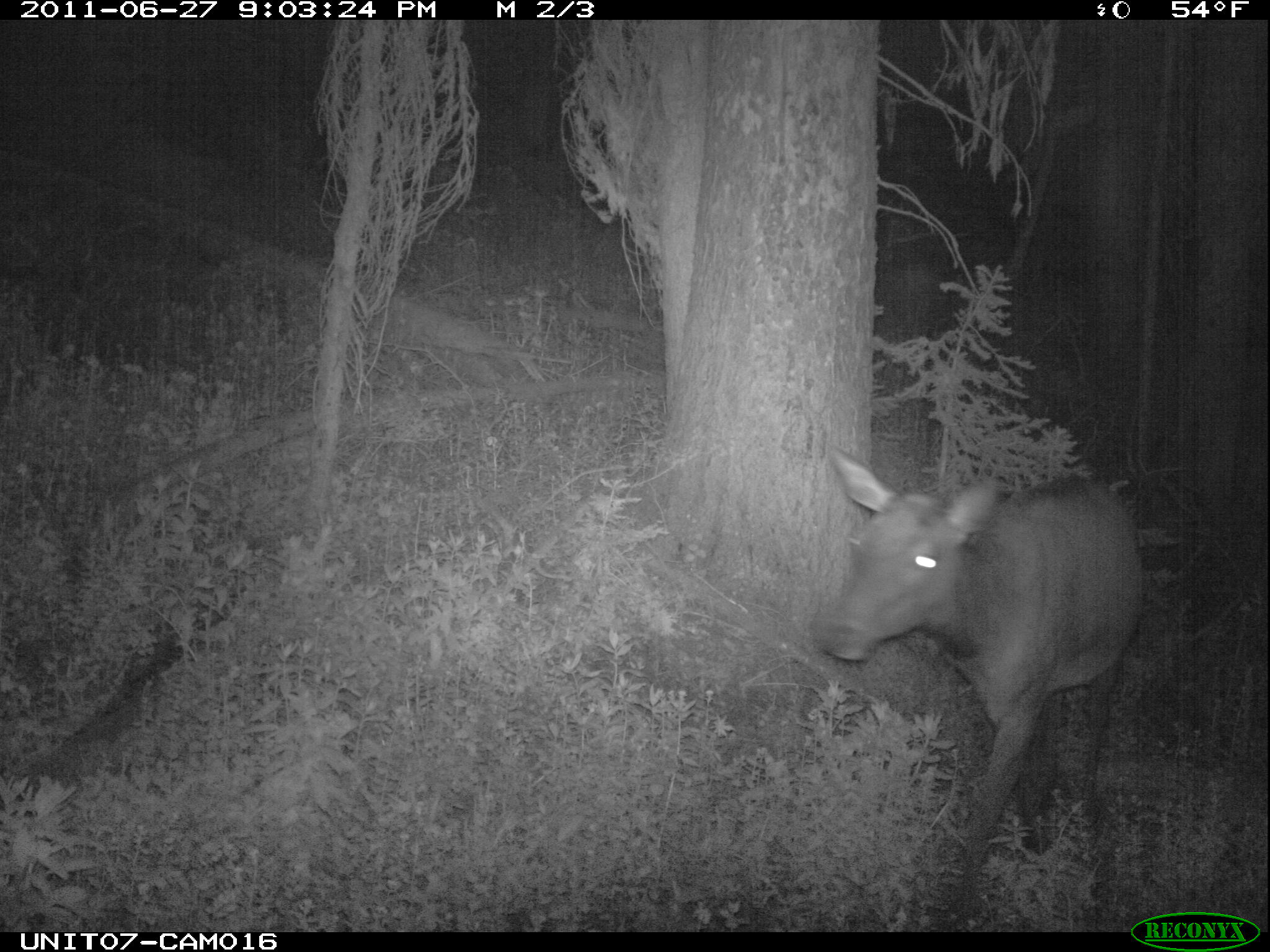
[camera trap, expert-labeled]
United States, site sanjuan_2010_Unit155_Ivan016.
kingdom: Animalia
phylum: Chordata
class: Mammalia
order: Artiodactyla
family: Cervidae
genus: Cervus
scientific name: Cervus elaphus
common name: red deer